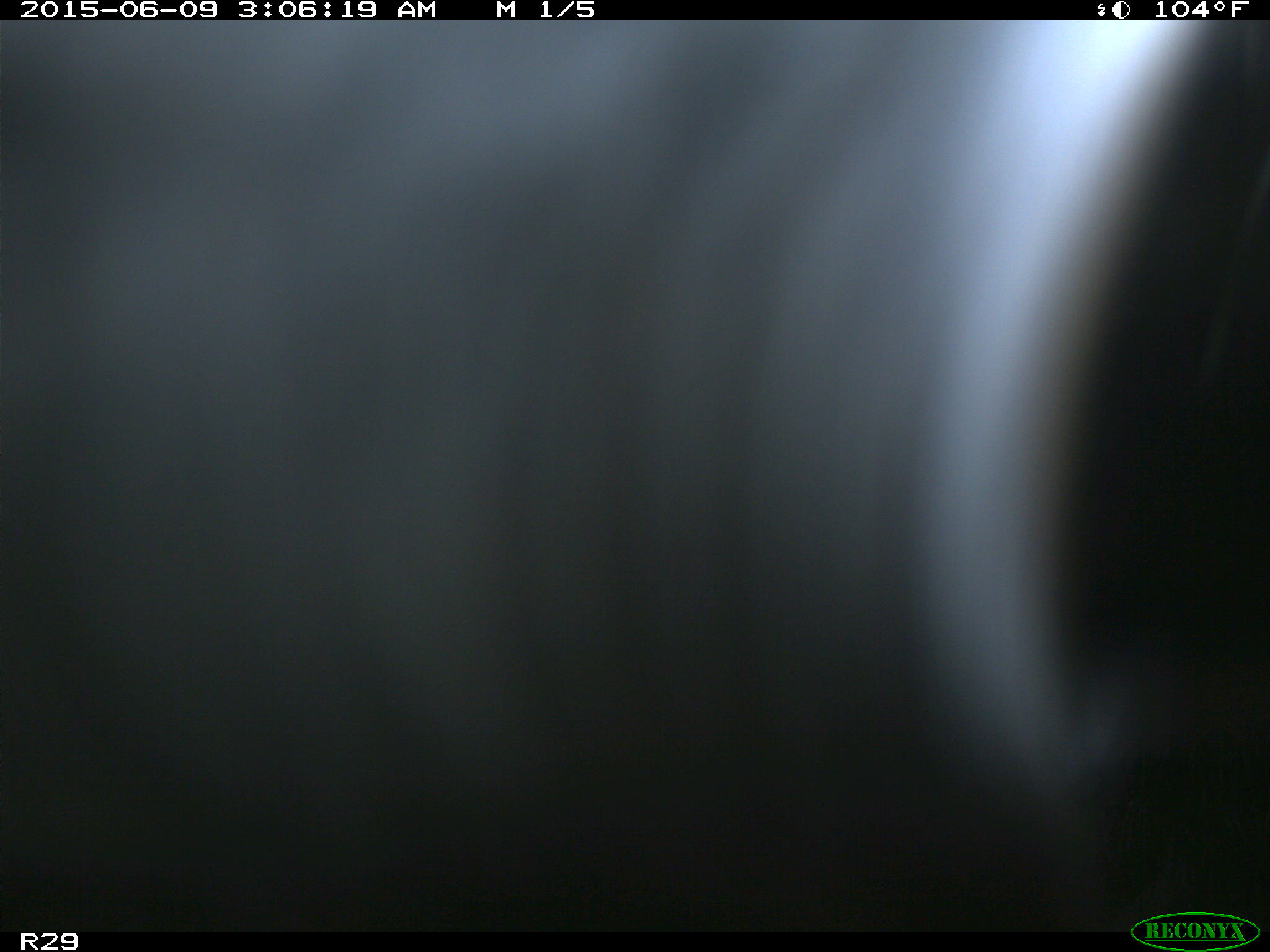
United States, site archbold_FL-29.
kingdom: Animalia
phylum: Chordata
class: Mammalia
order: Artiodactyla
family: Bovidae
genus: Bos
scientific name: Bos taurus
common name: domestic cow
Bos taurus (domestic cow).